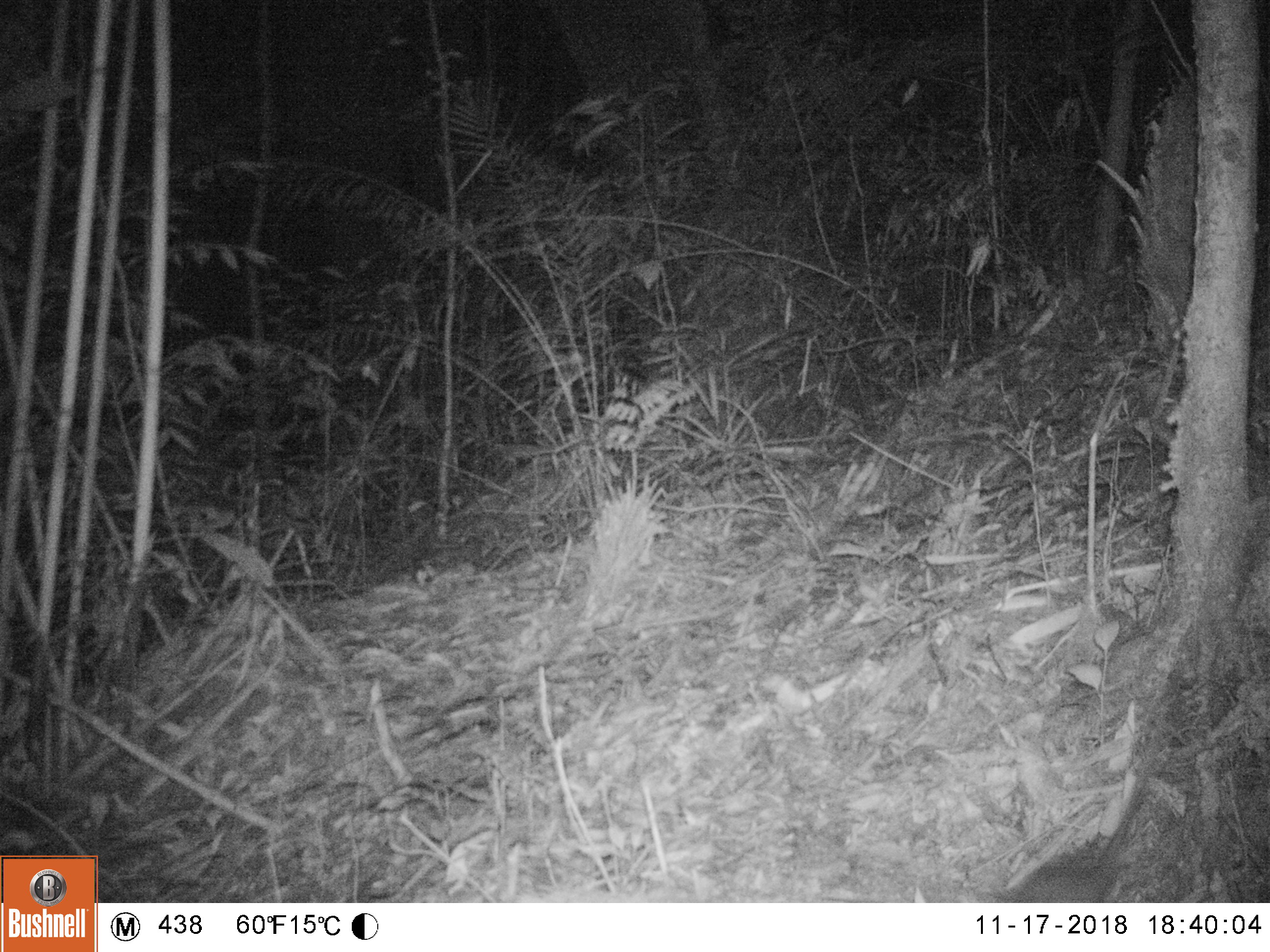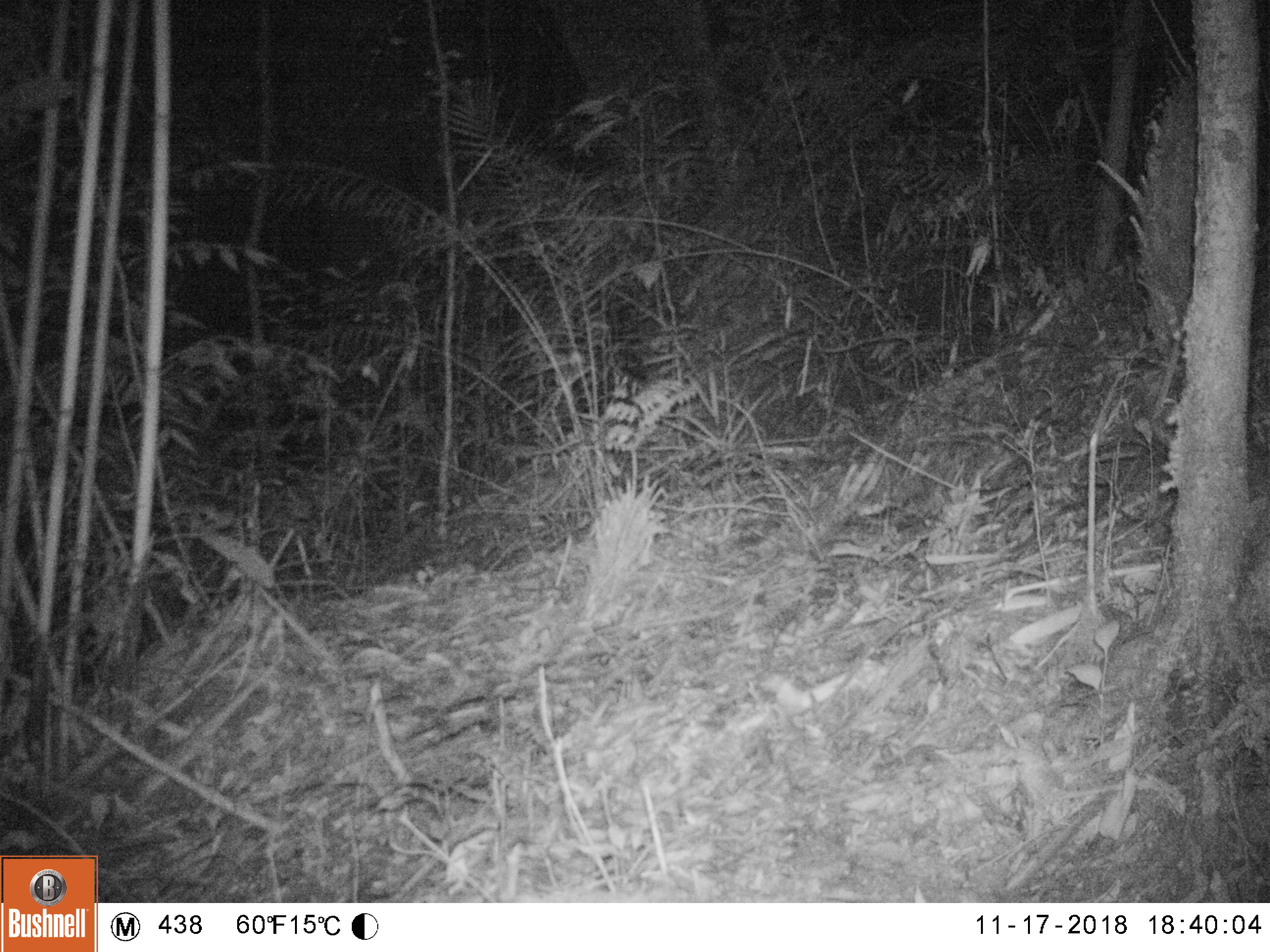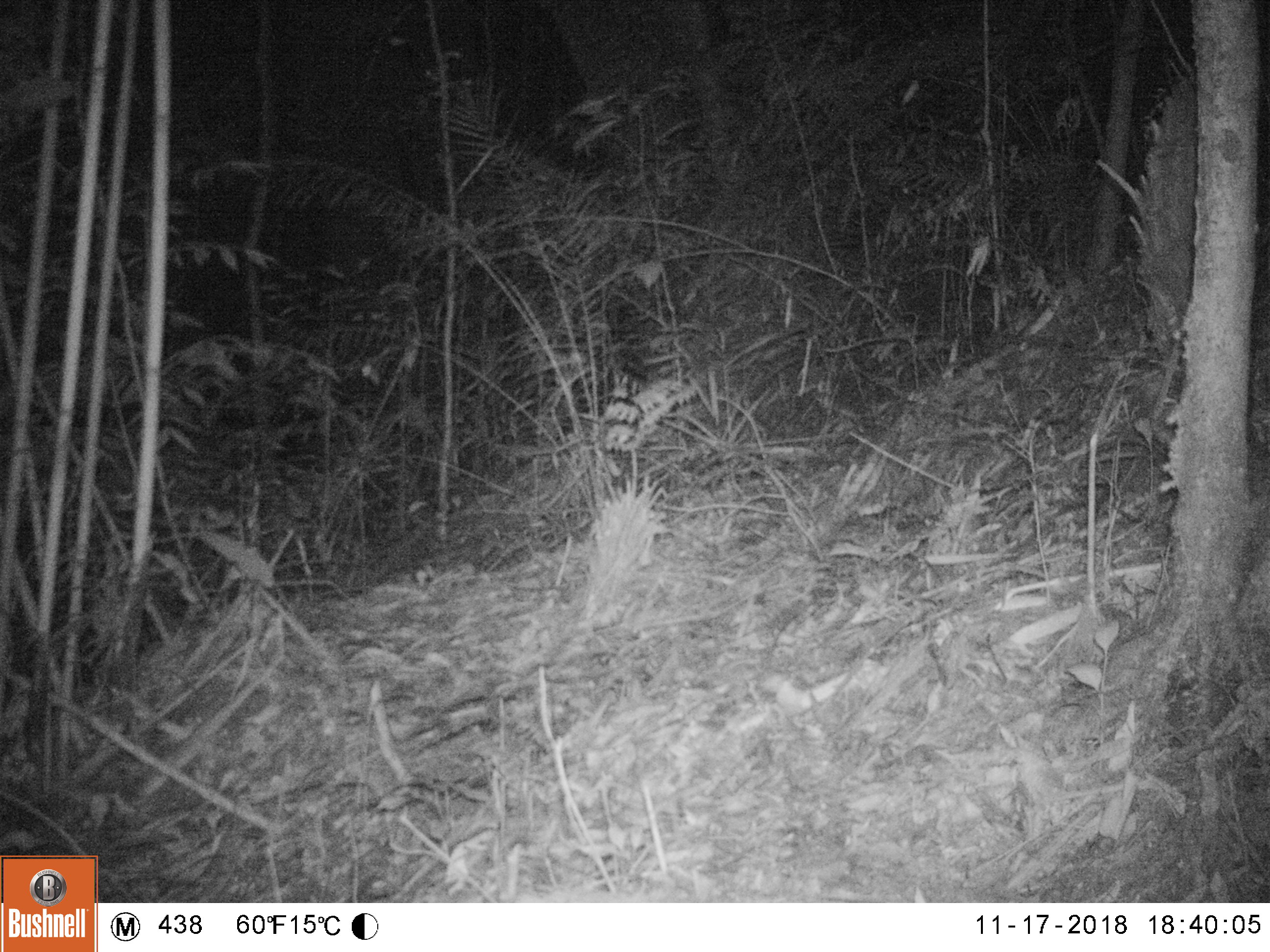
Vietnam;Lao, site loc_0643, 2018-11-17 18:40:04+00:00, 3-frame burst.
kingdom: Animalia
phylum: Chordata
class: Mammalia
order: Rodentia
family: Muridae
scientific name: Muridae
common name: old-world mice and rats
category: unidentified murid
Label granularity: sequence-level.